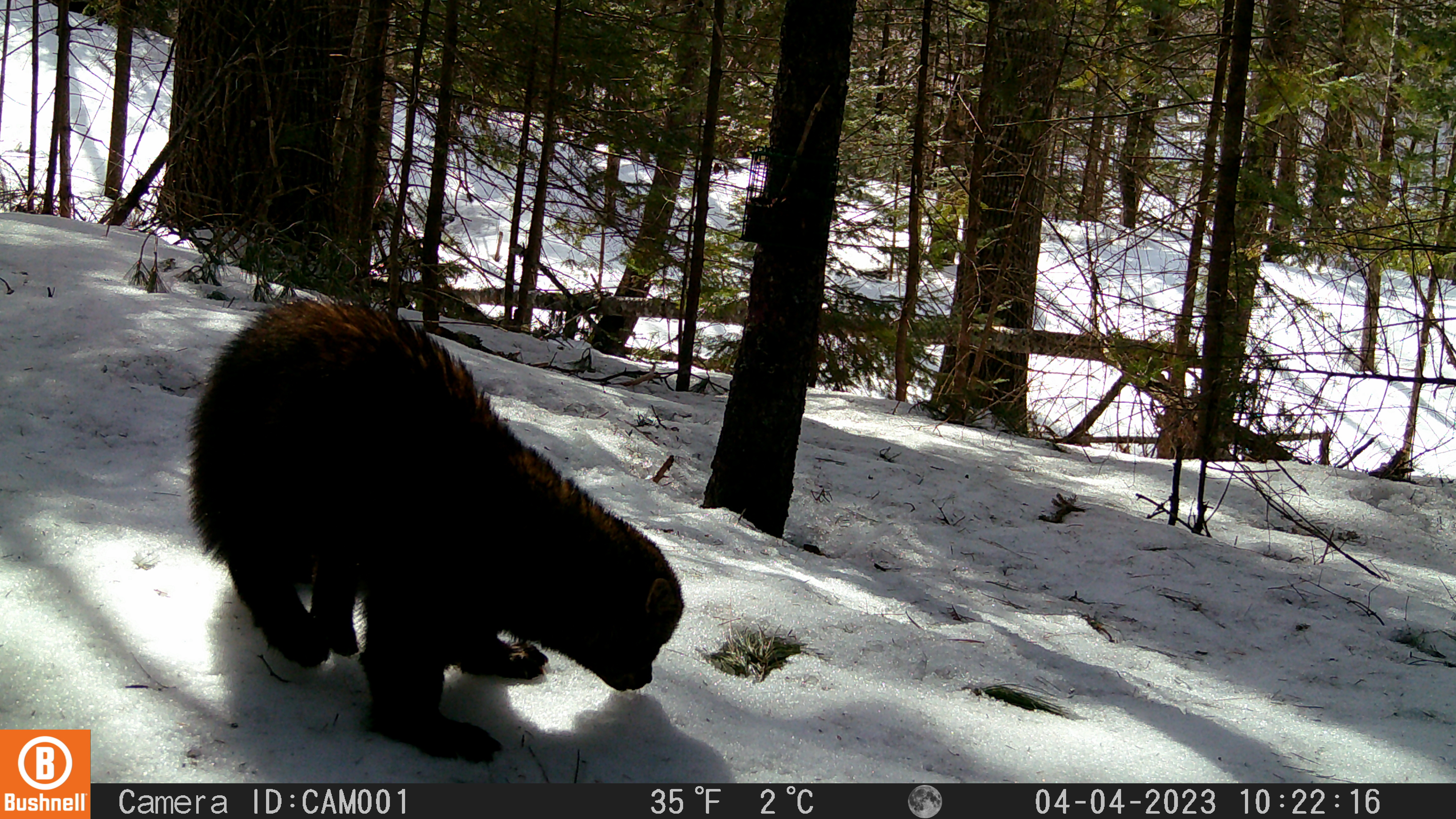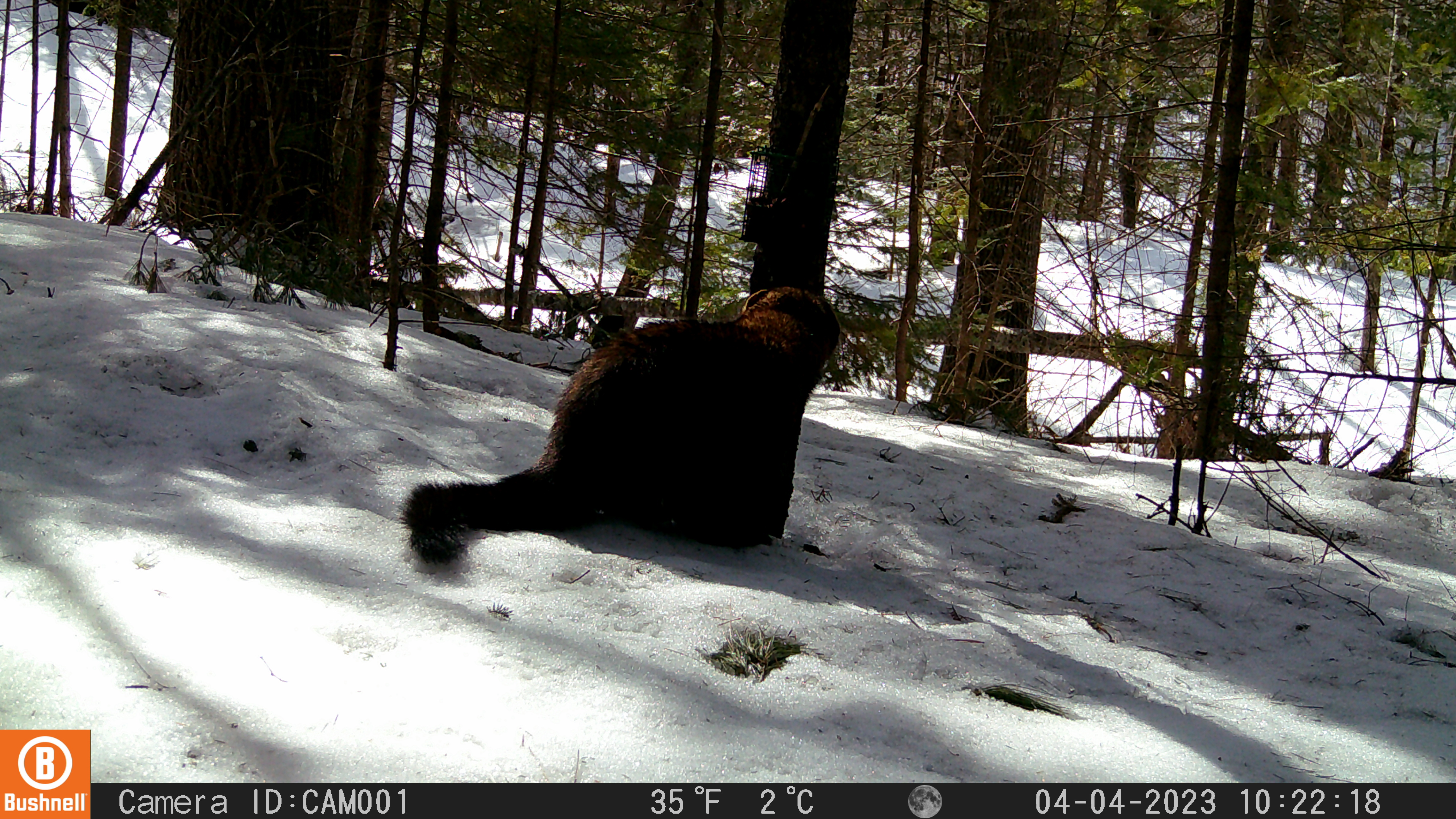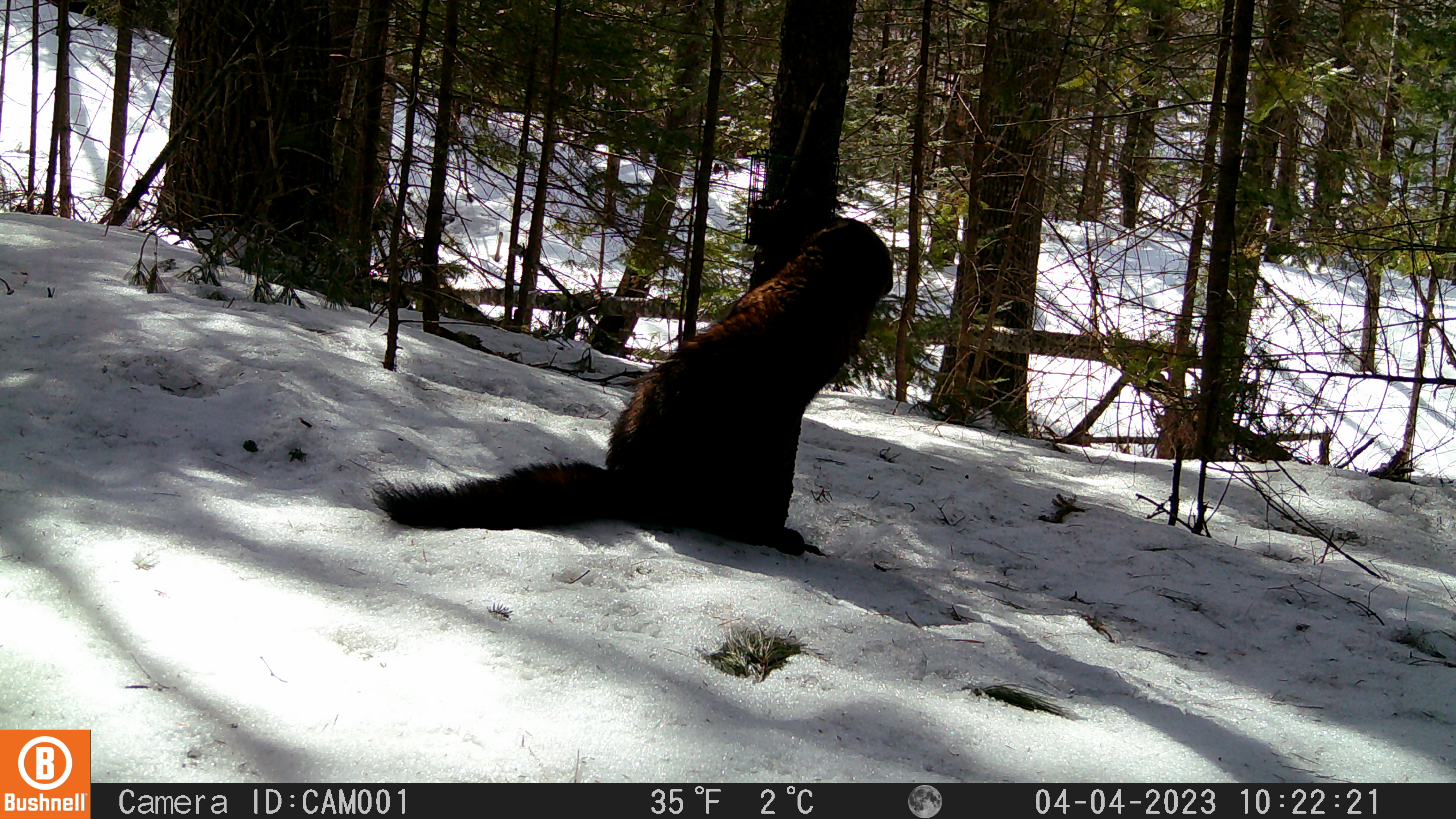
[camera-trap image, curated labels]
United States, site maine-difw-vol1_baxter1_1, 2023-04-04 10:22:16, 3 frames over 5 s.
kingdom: Animalia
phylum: Chordata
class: Mammalia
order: Carnivora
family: Mustelidae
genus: Pekania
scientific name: Pekania pennanti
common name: fisher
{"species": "fisher (Pekania pennanti)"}